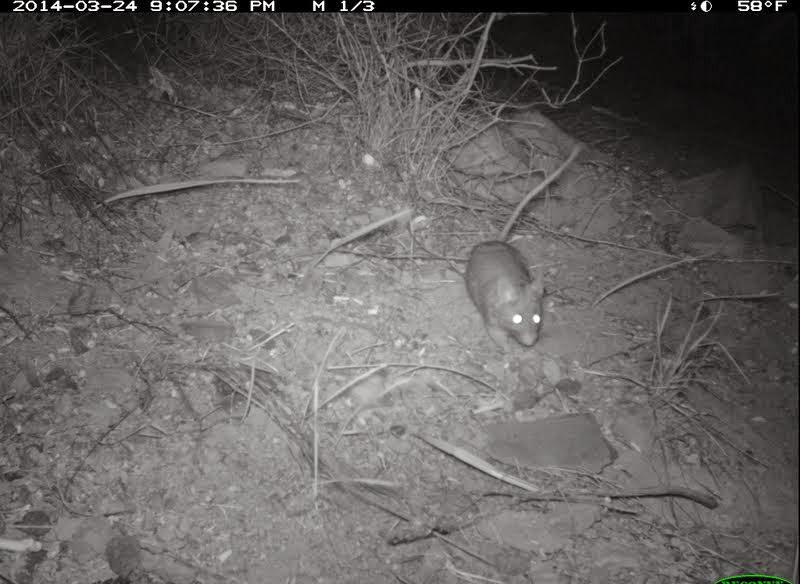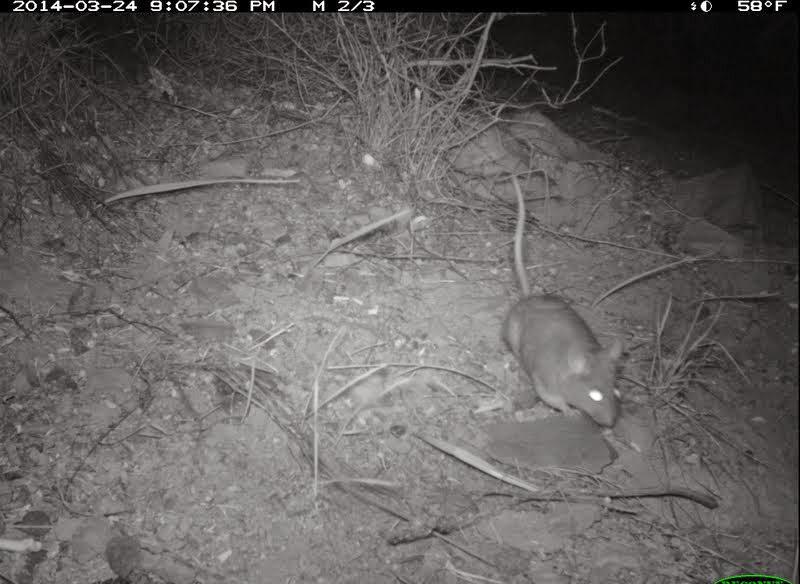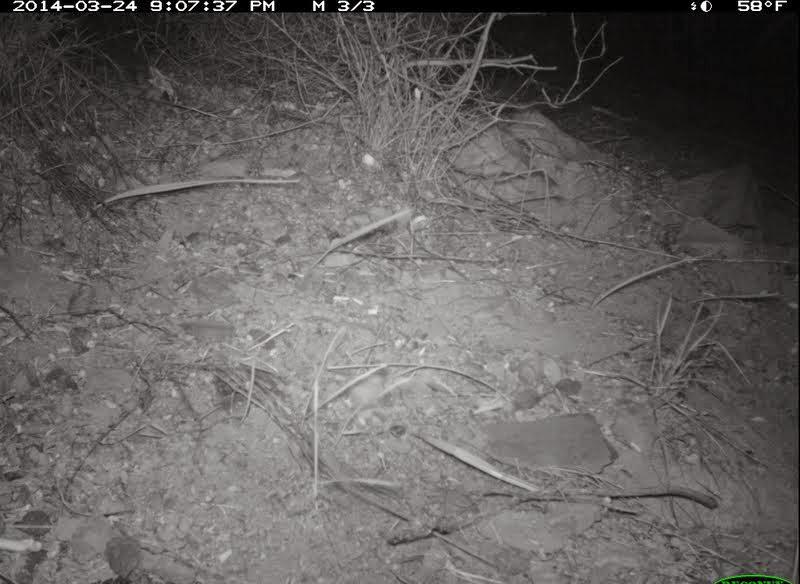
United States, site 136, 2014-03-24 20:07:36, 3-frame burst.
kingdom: Animalia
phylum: Chordata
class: Mammalia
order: Rodentia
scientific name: Rodentia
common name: rodent